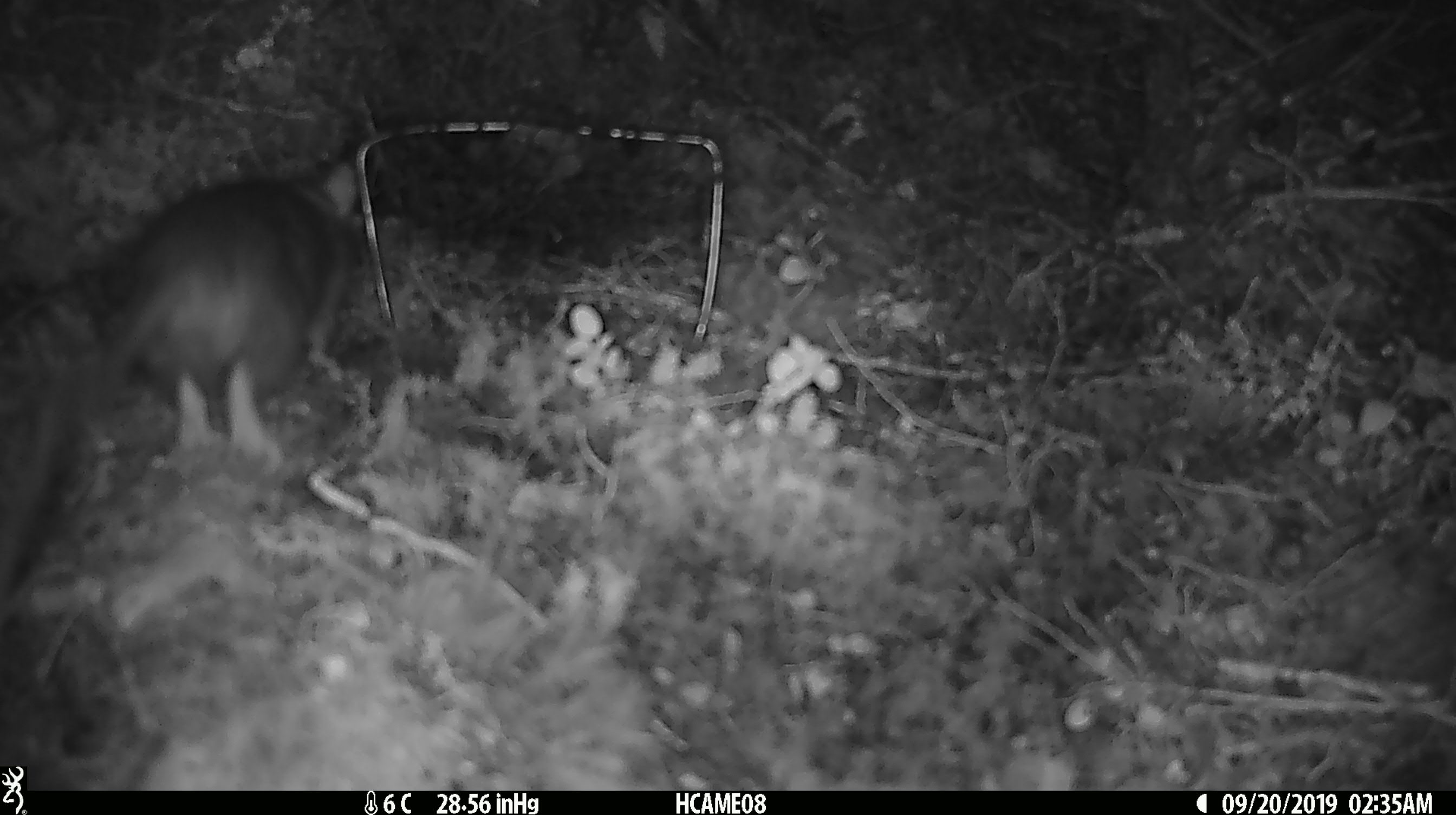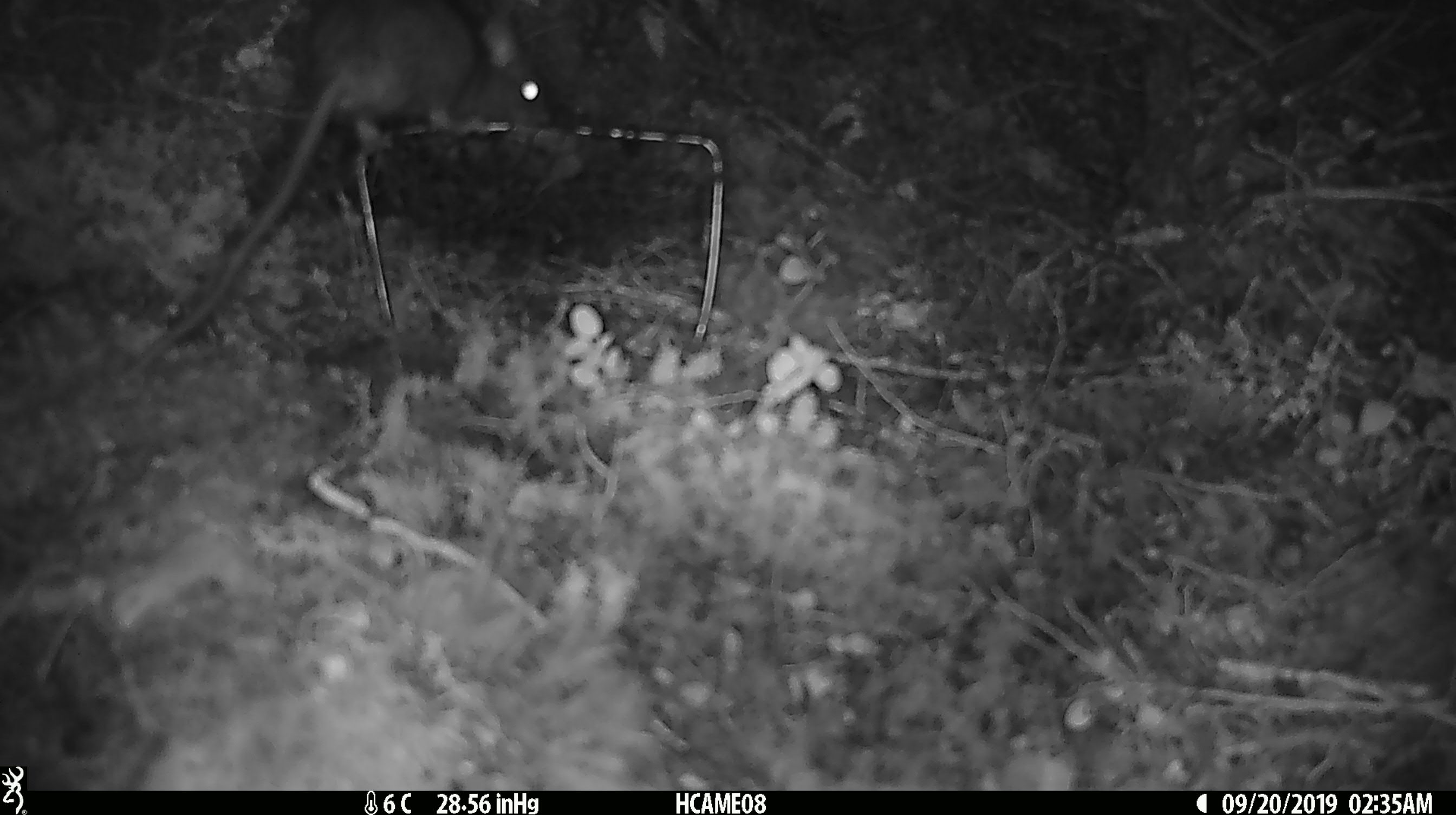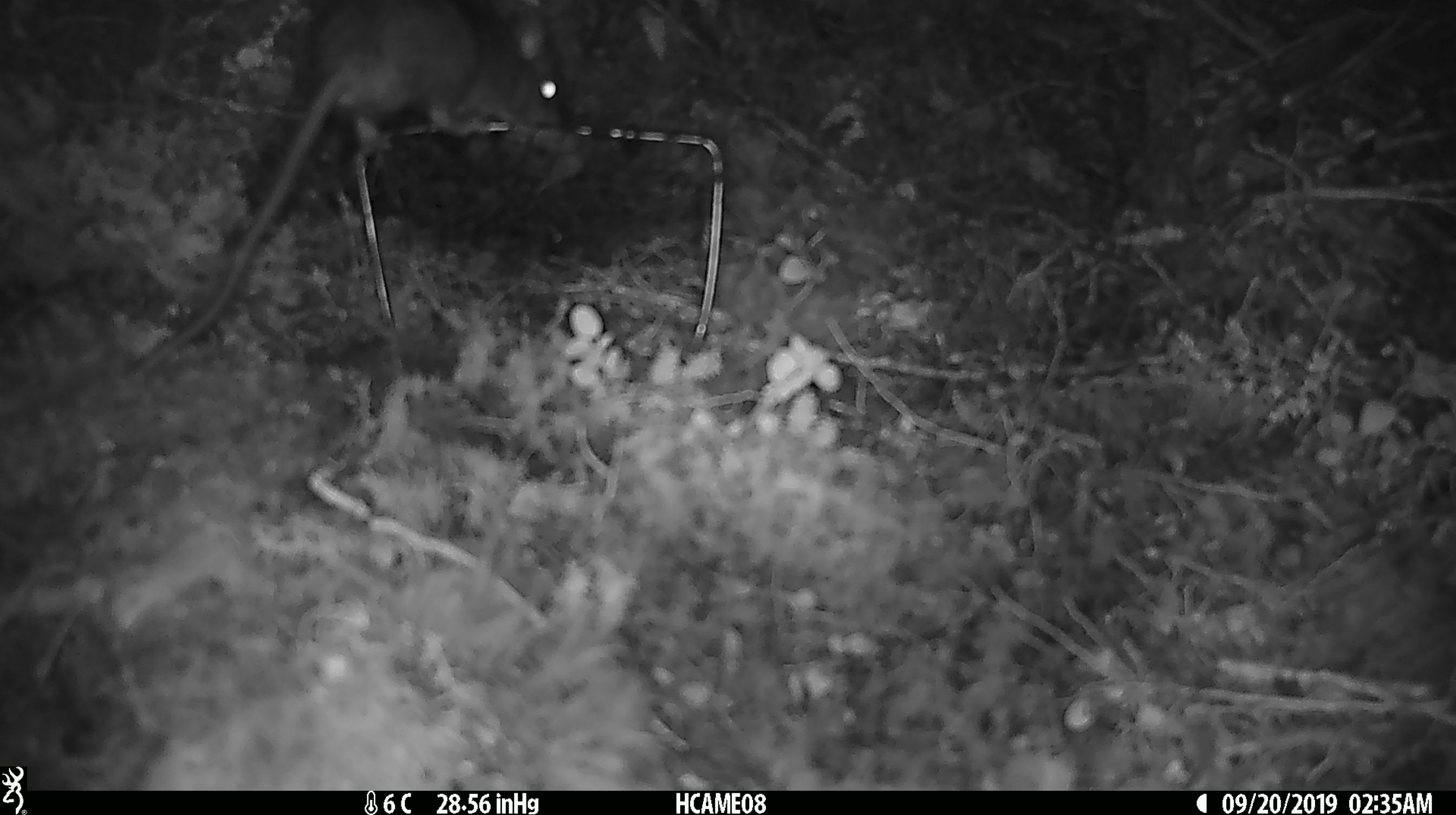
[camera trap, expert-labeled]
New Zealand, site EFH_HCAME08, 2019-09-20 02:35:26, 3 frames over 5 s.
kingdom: Animalia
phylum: Chordata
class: Mammalia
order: Rodentia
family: Muridae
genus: Rattus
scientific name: Rattus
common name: rat